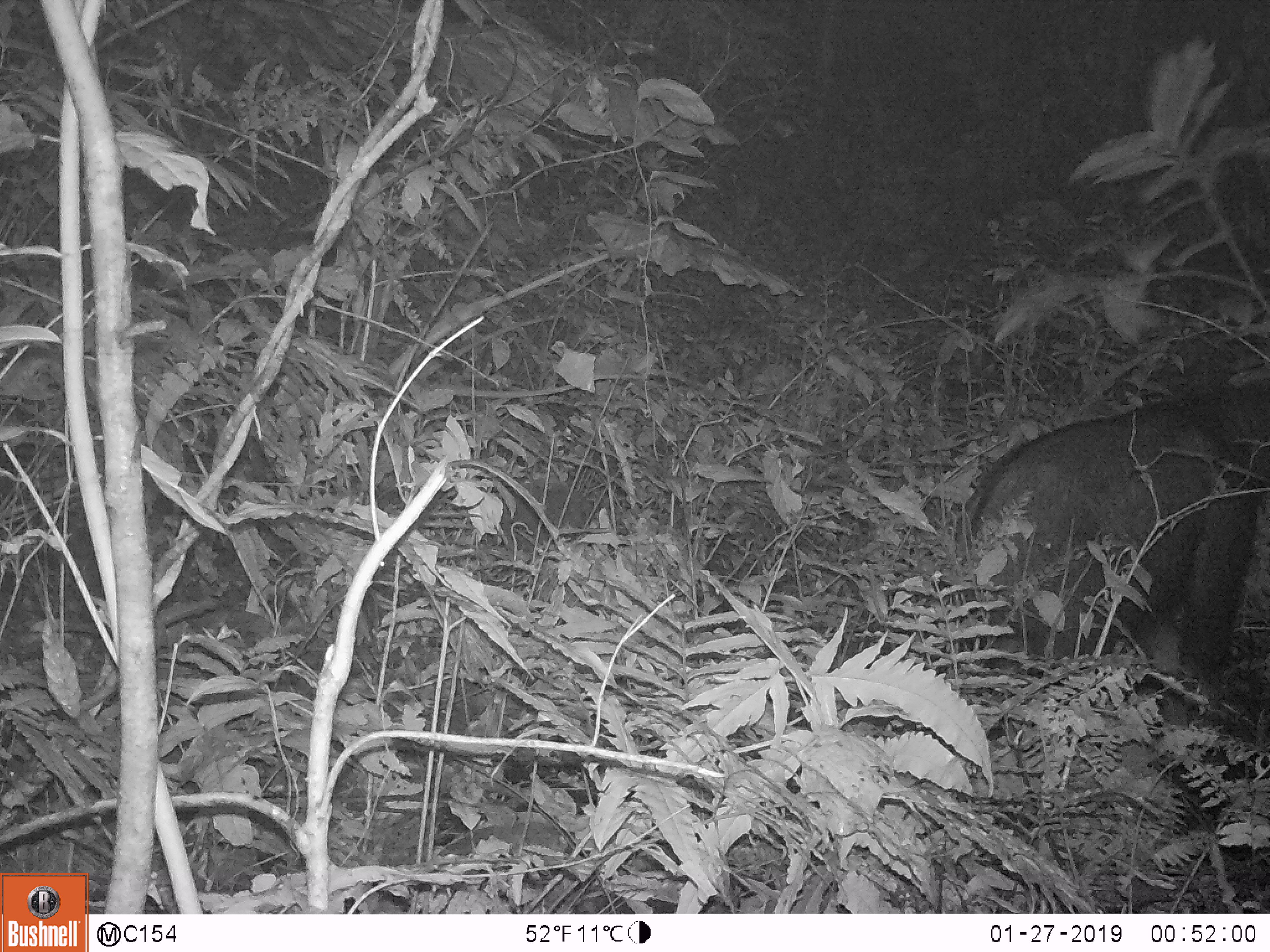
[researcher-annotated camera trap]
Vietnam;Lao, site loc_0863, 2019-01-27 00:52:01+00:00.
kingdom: Animalia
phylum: Chordata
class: Mammalia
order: Artiodactyla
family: Bovidae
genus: Capricornis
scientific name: Capricornis sumatraensis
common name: chinese serow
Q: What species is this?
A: Chinese serow (Capricornis sumatraensis).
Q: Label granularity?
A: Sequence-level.